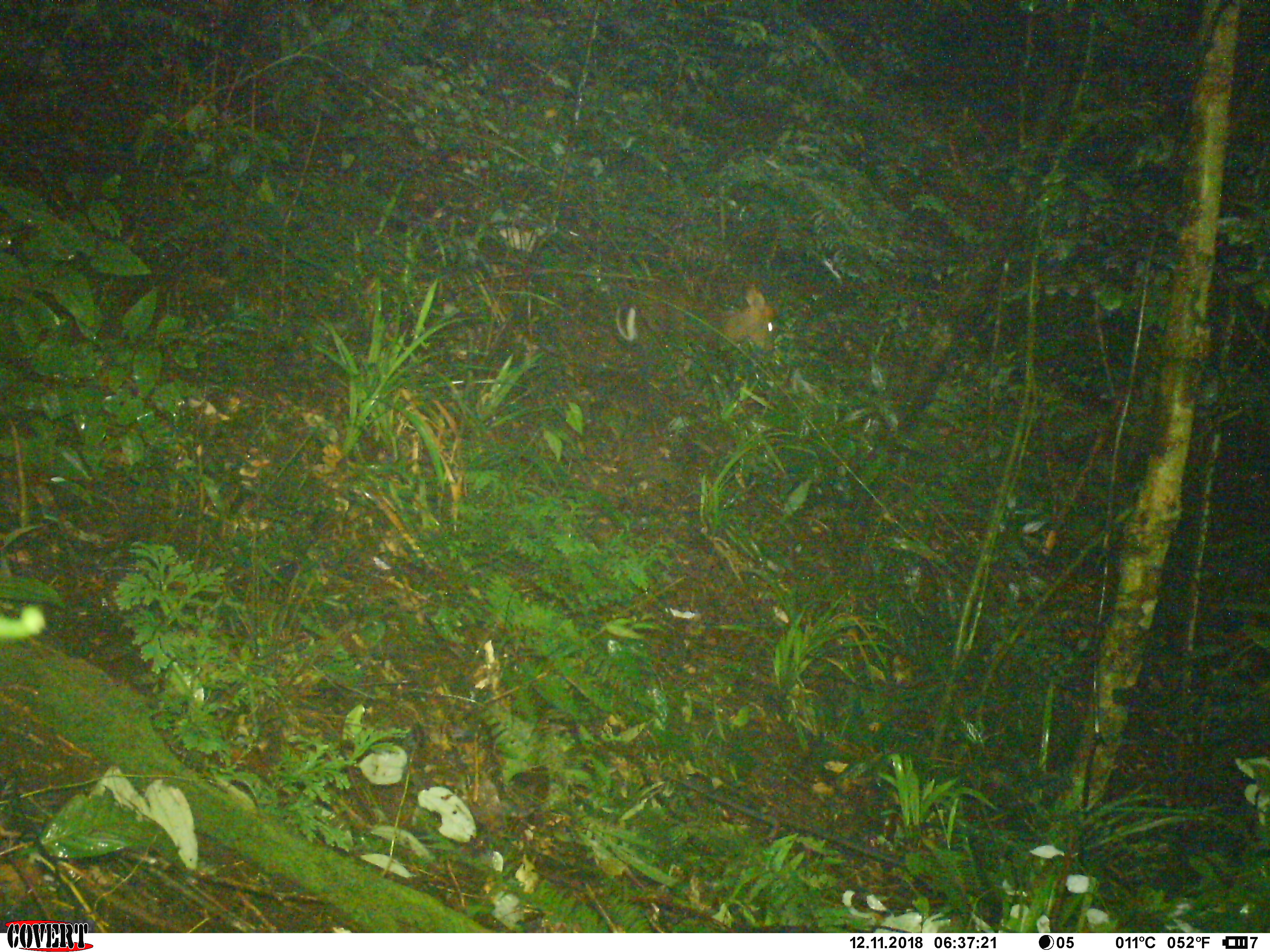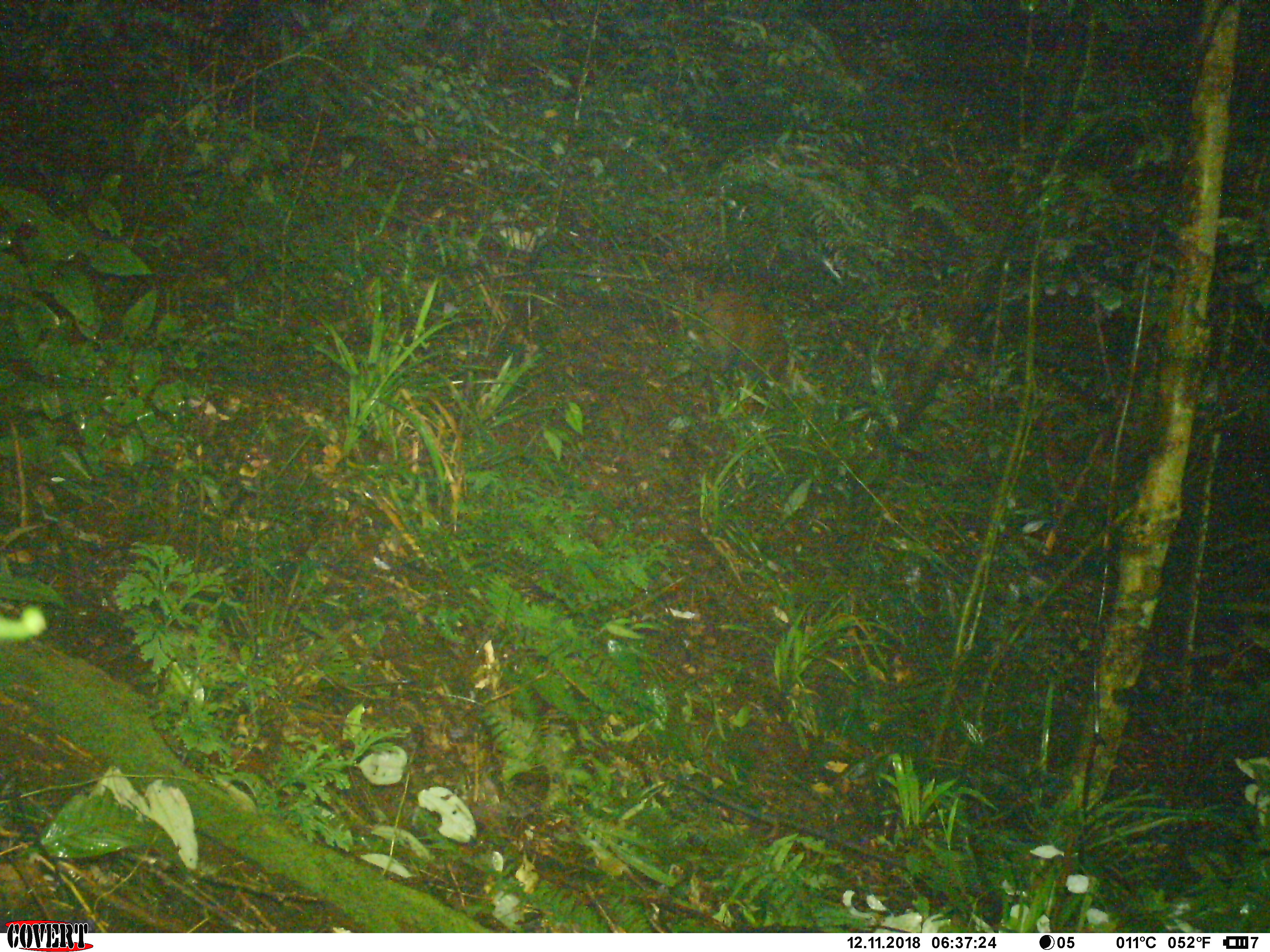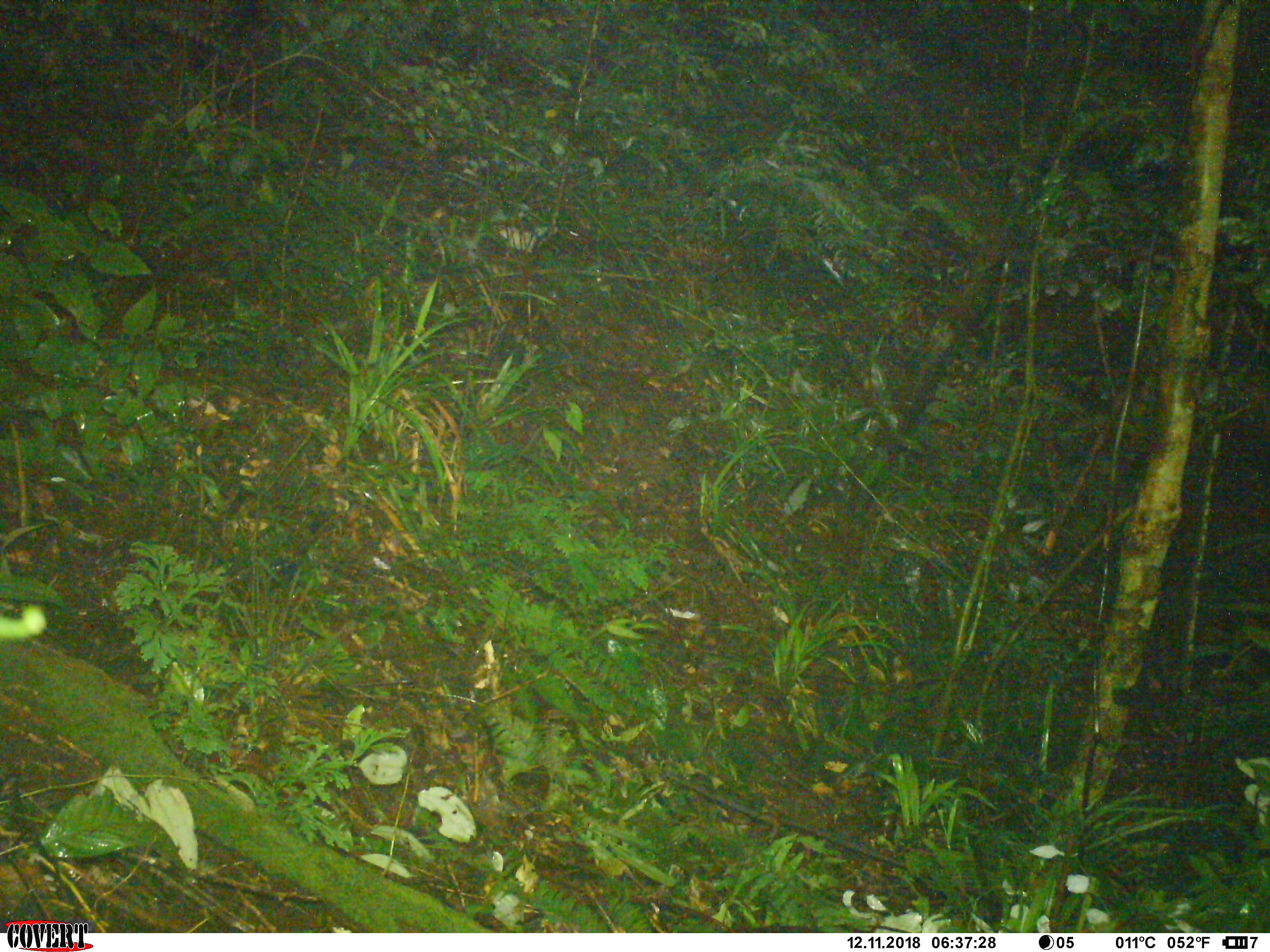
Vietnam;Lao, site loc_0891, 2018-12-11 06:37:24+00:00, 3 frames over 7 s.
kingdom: Animalia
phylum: Chordata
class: Mammalia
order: Artiodactyla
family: Cervidae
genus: Muntiacus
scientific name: Muntiacus rooseveltorum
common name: roosevelt's muntjac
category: roosevelts muntjac group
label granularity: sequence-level